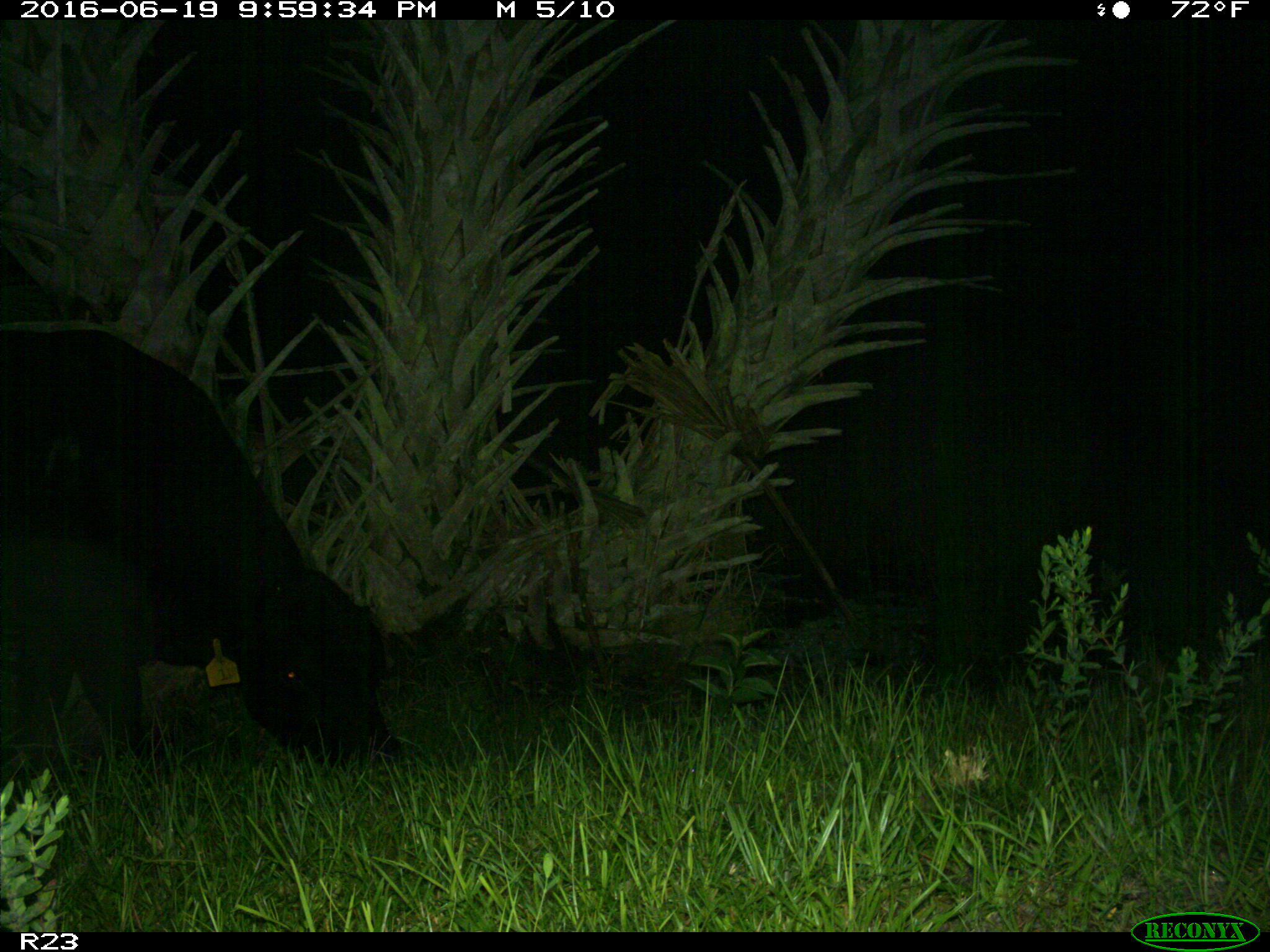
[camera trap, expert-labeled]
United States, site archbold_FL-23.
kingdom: Animalia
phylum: Chordata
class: Mammalia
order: Artiodactyla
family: Bovidae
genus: Bos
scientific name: Bos taurus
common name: domestic cow